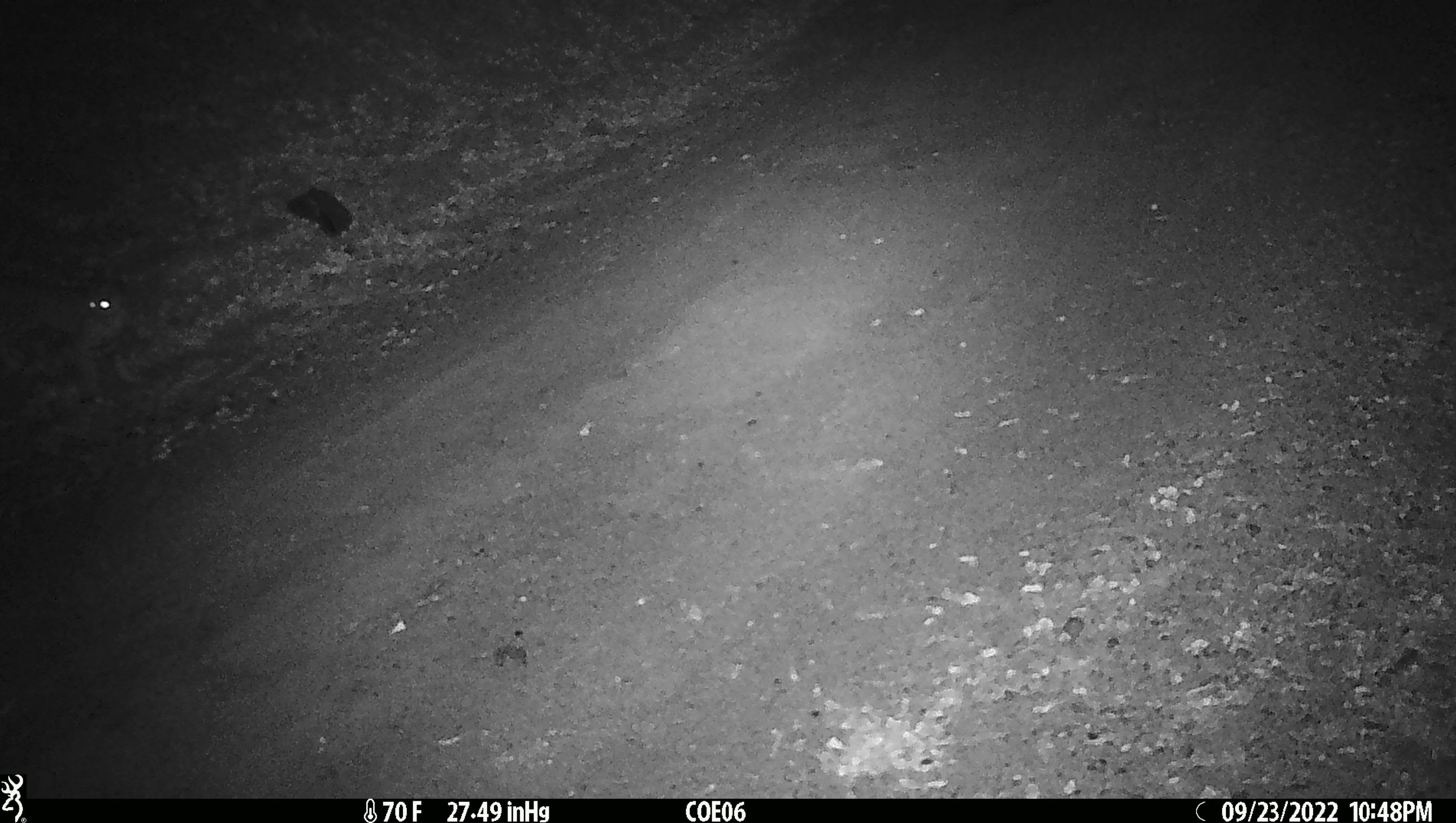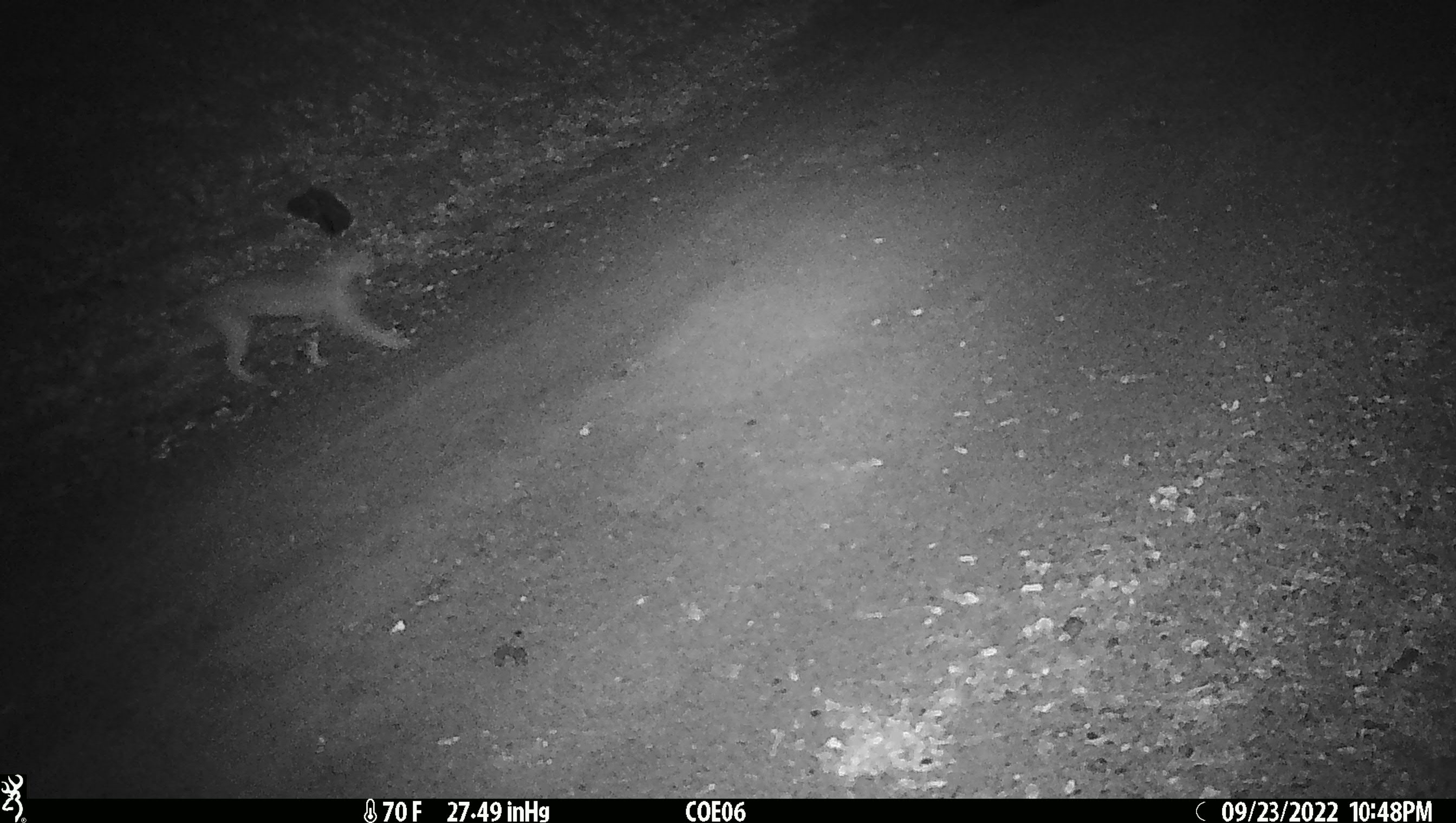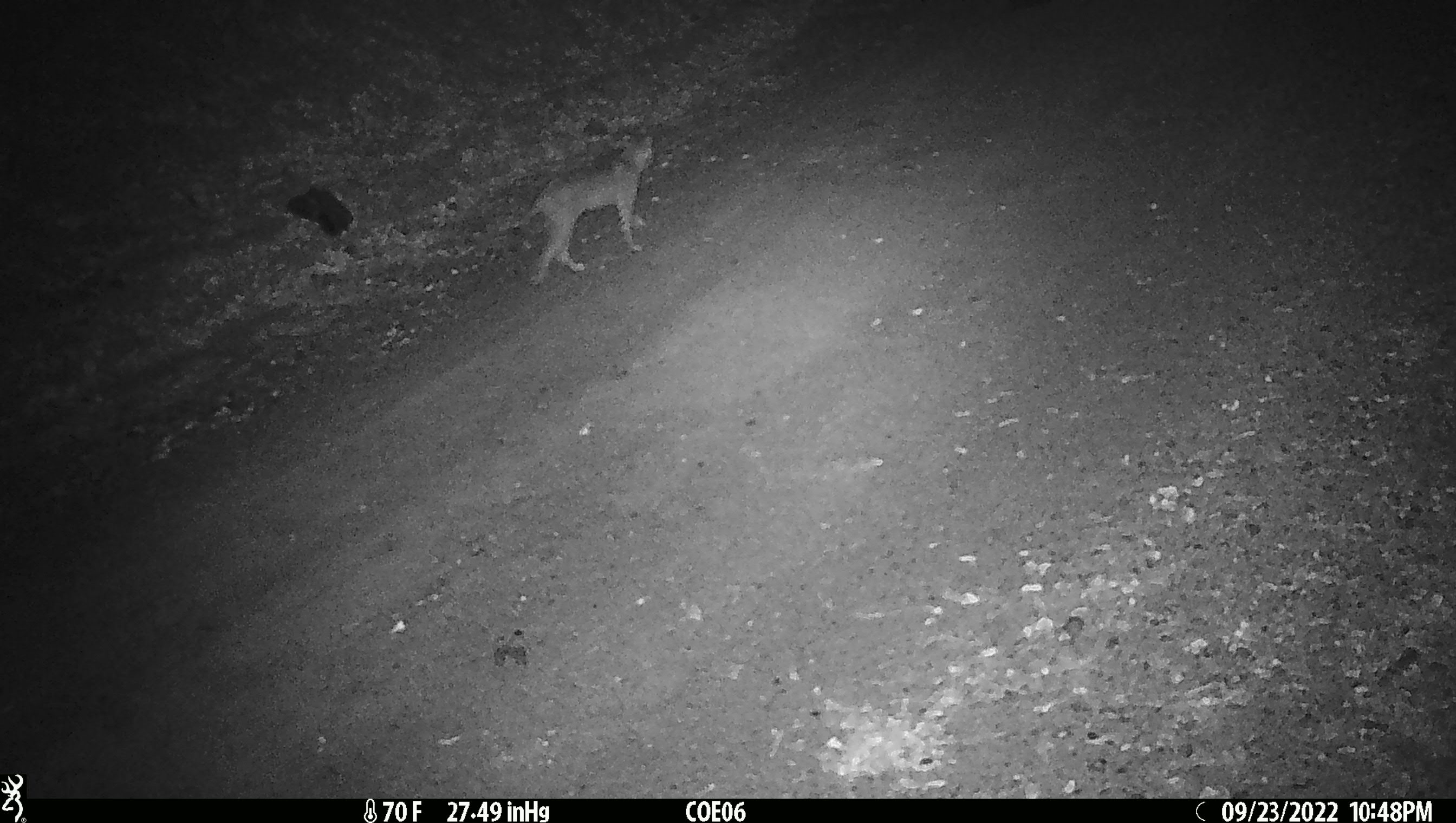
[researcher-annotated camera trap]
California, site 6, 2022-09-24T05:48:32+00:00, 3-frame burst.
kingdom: Animalia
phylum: Chordata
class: Mammalia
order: Carnivora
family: Felidae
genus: Lynx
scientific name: Lynx rufus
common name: bobcat